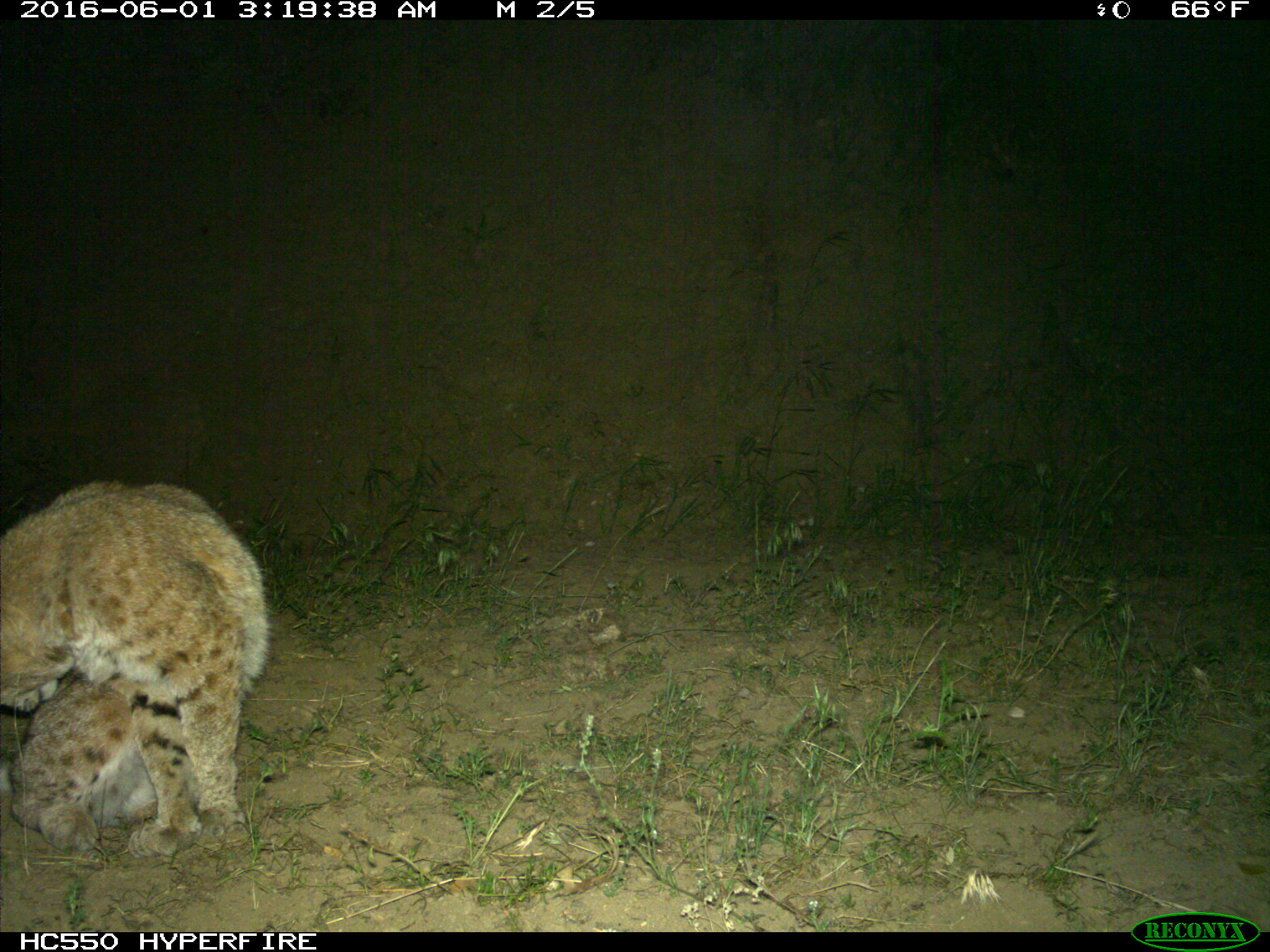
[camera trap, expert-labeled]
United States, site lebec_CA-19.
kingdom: Animalia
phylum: Chordata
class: Mammalia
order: Carnivora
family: Felidae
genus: Lynx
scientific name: Lynx rufus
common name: bobcat